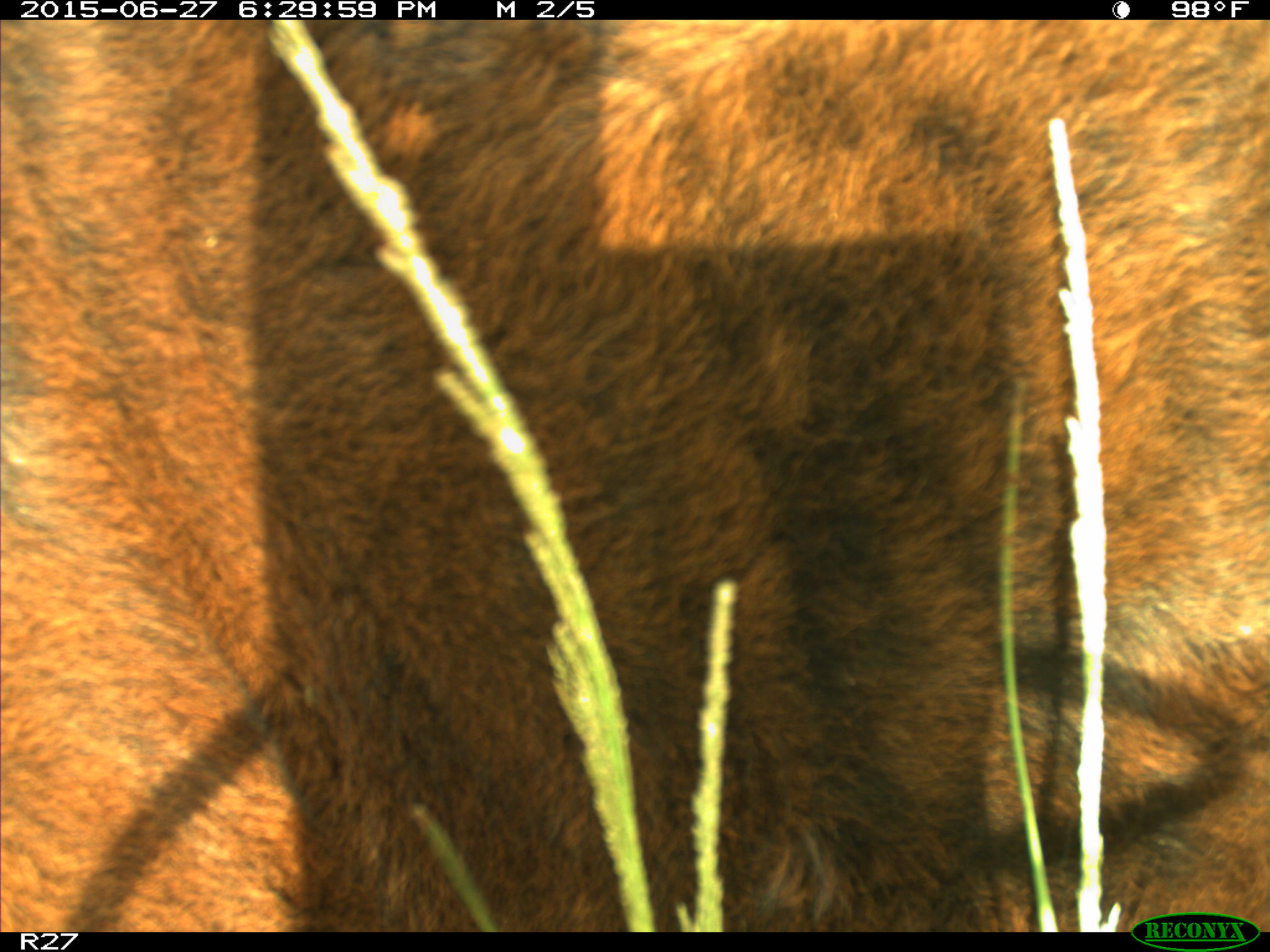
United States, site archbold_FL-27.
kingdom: Animalia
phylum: Chordata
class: Mammalia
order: Artiodactyla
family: Bovidae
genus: Bos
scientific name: Bos taurus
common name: domestic cow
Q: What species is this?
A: Bos taurus (domestic cow).